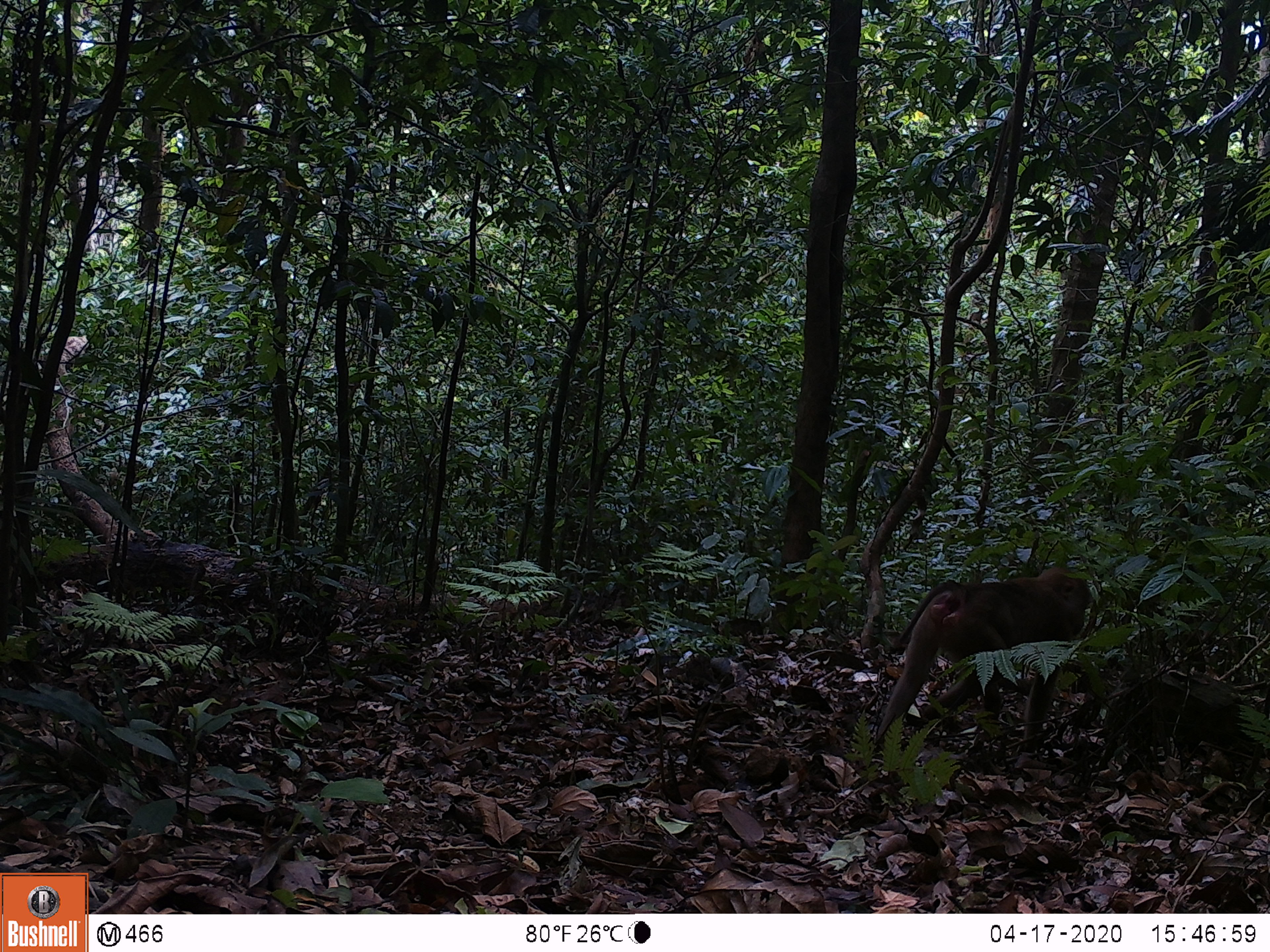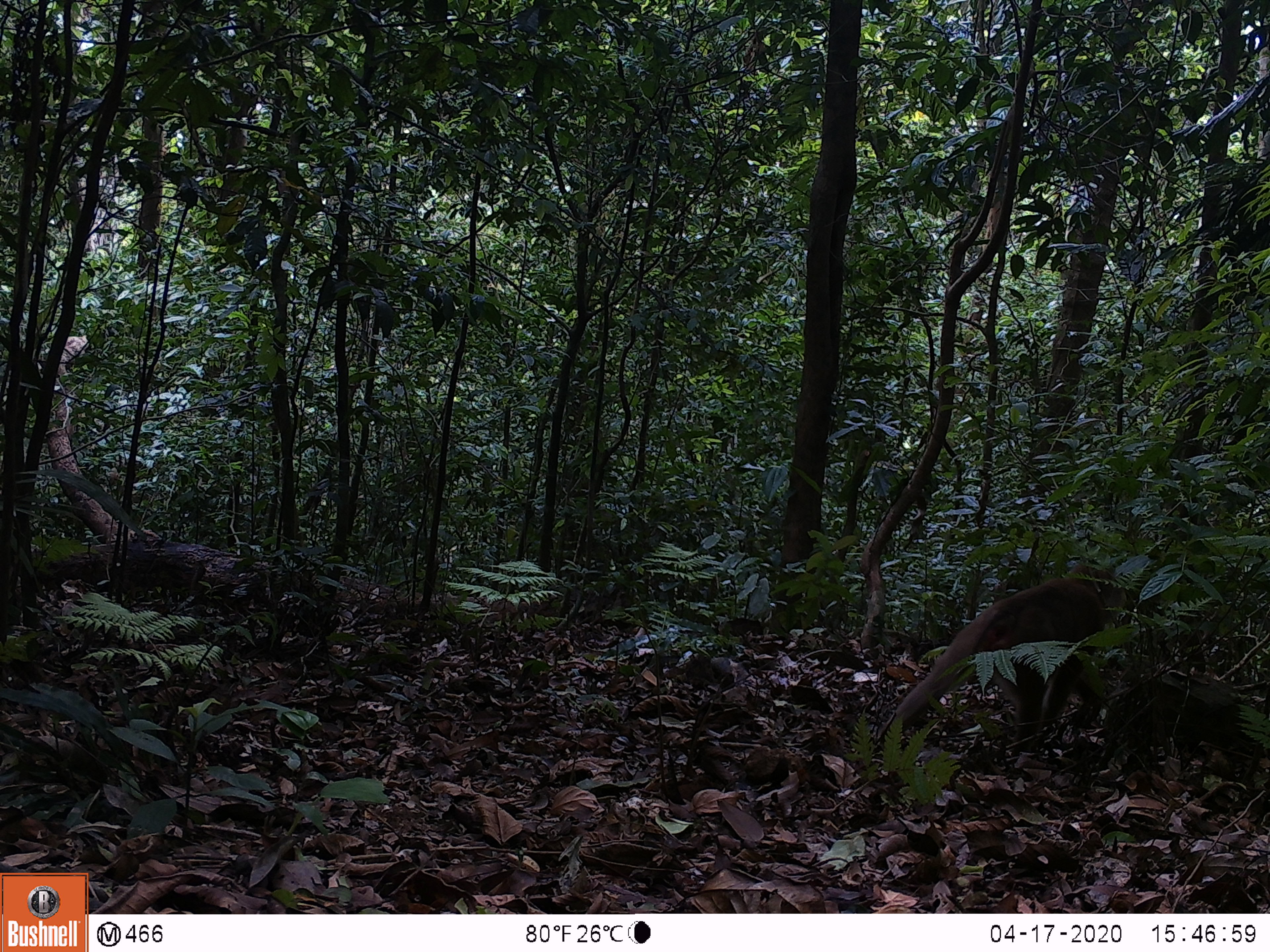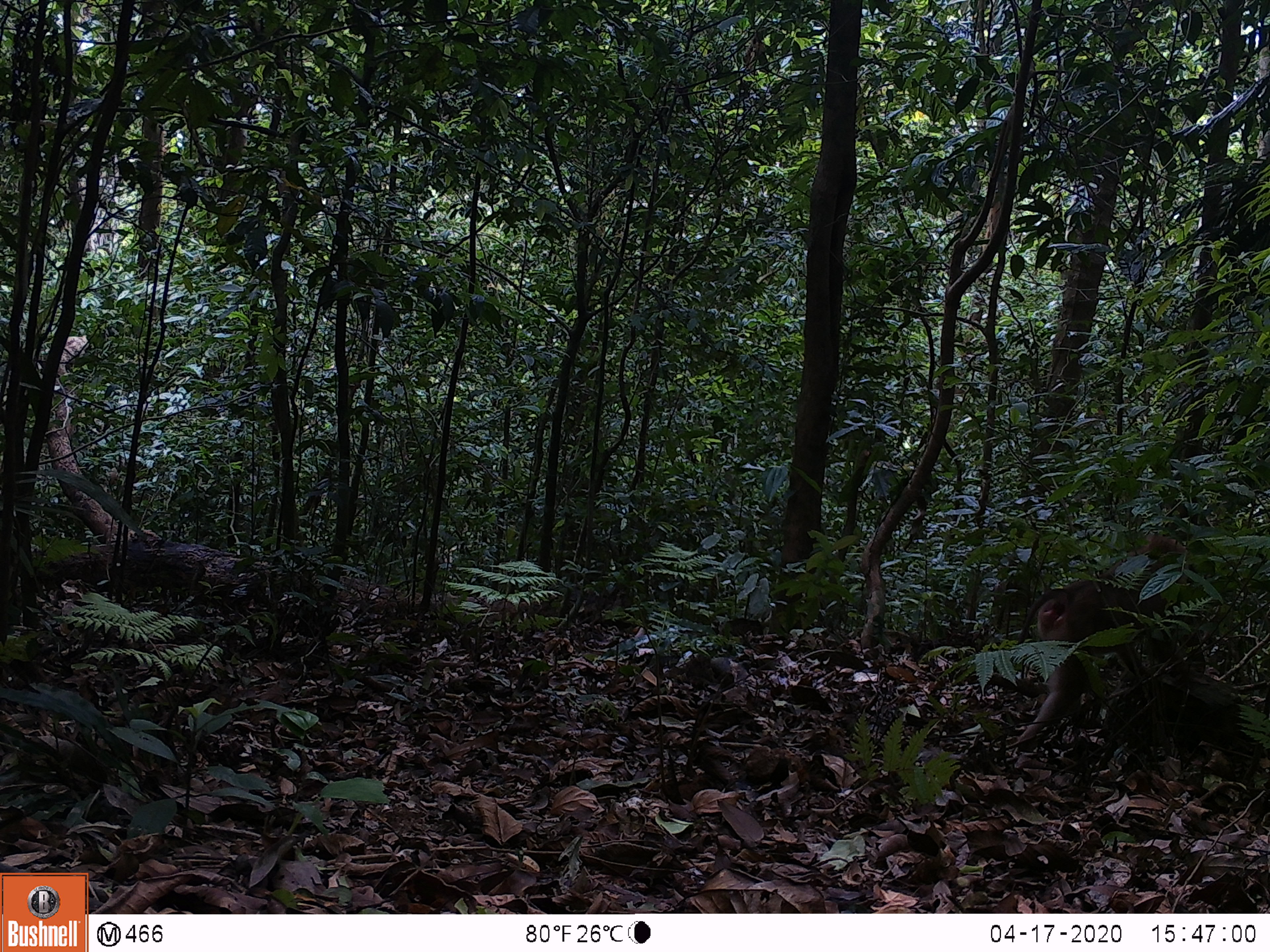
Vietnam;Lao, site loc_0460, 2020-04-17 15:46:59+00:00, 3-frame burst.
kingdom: Animalia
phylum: Chordata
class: Mammalia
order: Primates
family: Cercopithecidae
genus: Macaca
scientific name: Macaca nemestrina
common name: pig-tailed macaque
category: pig tailed macaque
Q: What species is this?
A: Pig tailed macaque (pig-tailed macaque) (Macaca nemestrina).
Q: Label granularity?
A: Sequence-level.